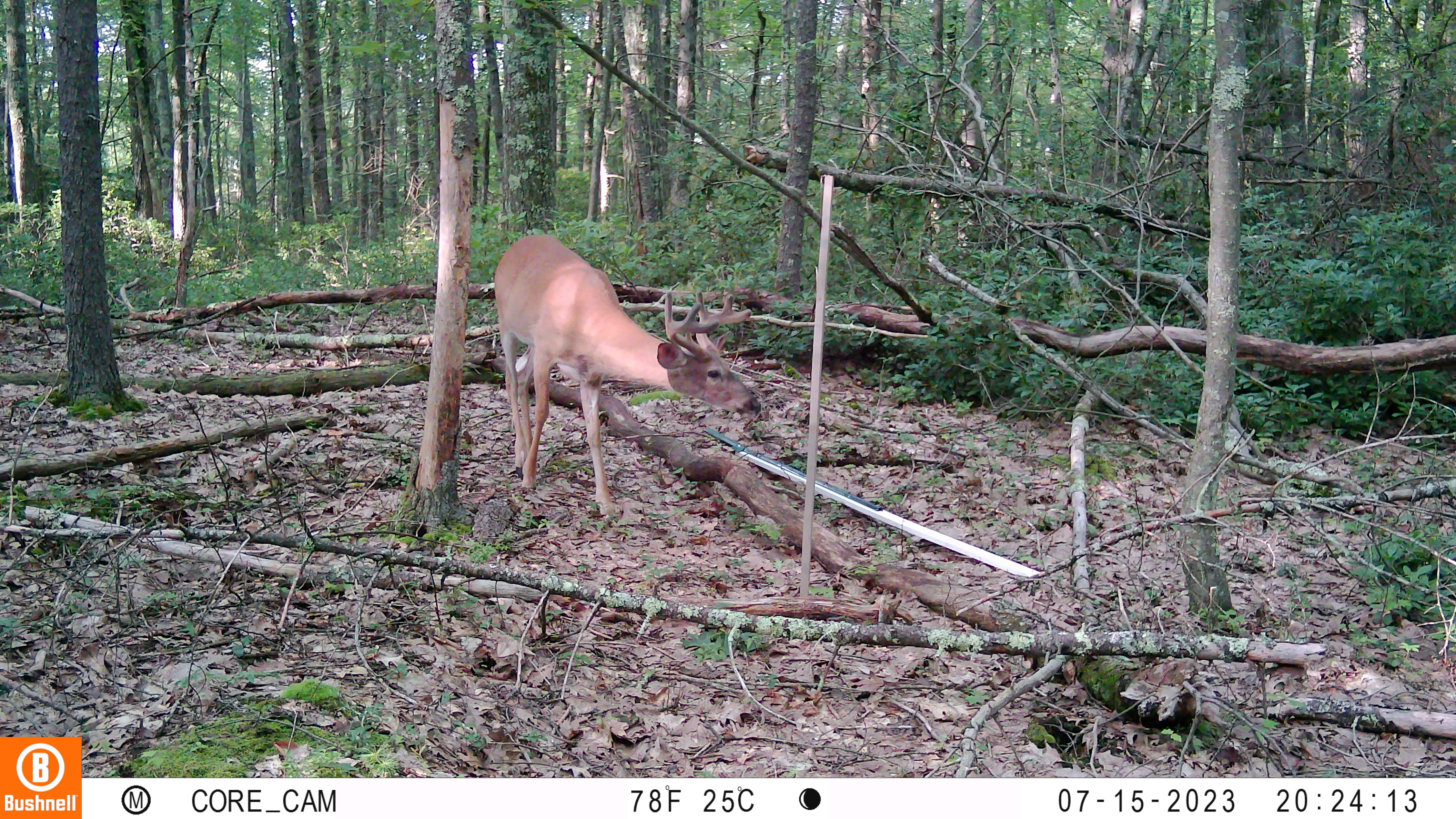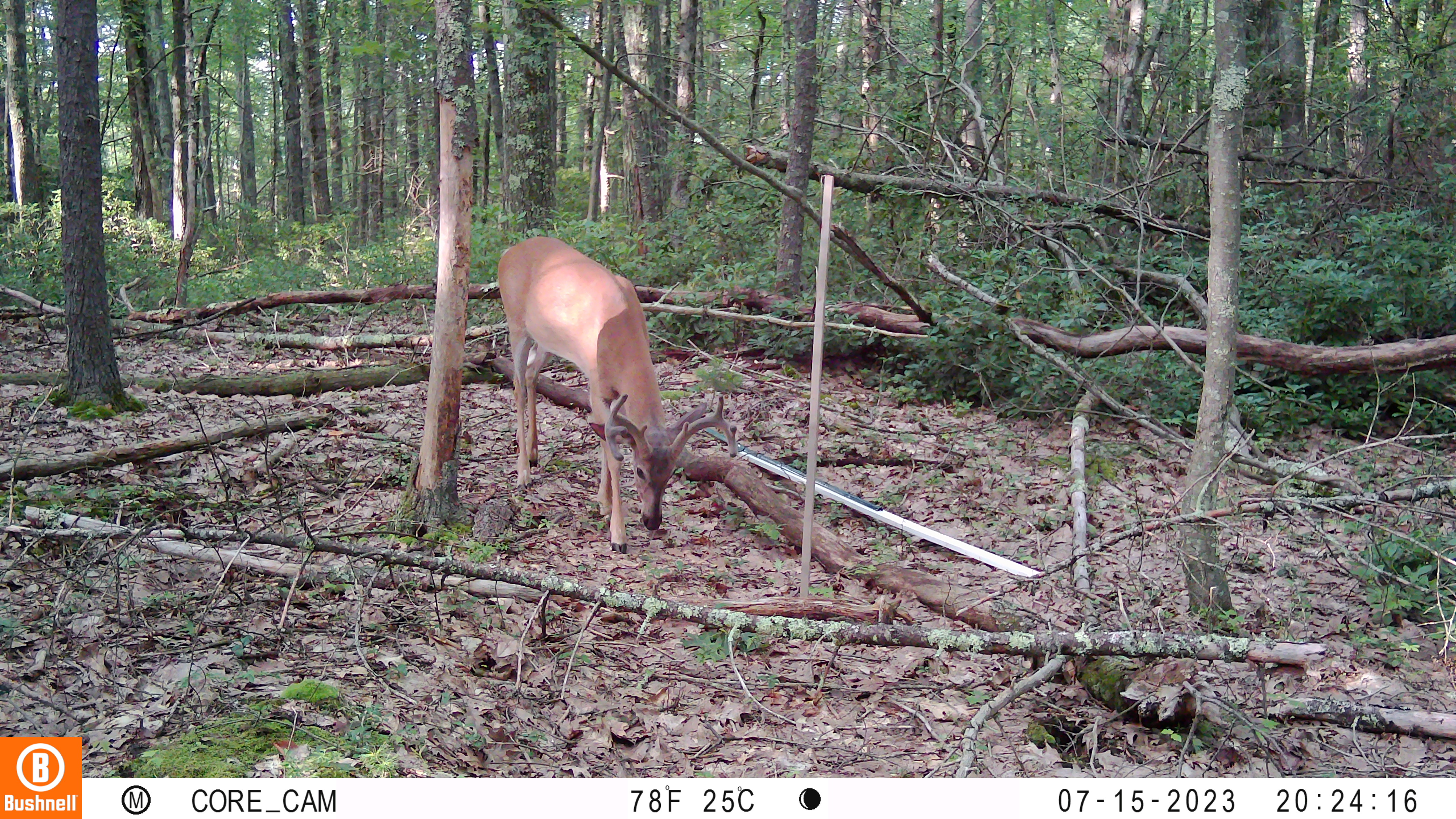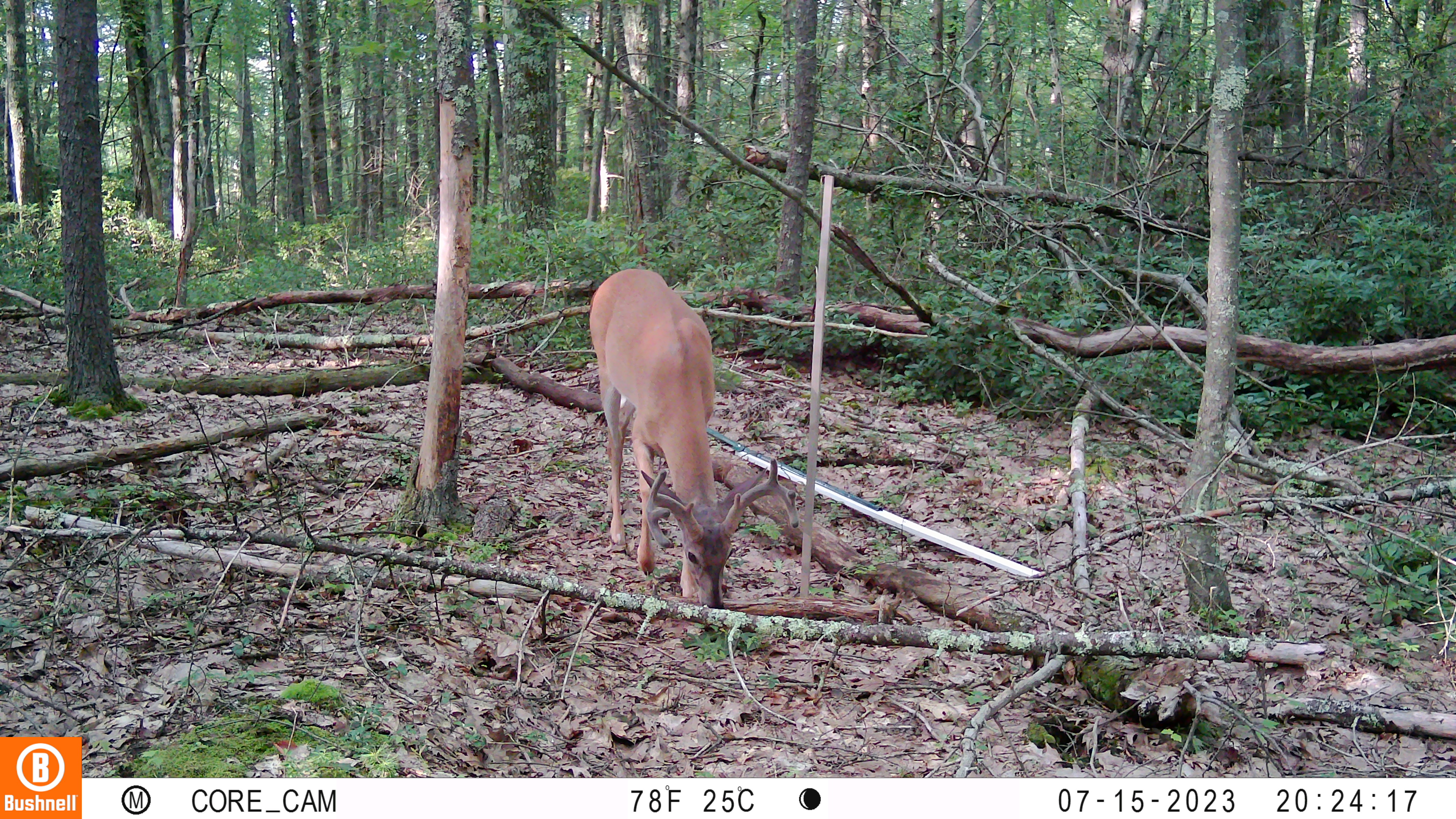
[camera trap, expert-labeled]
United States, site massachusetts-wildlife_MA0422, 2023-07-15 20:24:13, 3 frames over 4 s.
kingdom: Animalia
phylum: Chordata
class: Mammalia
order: Artiodactyla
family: Cervidae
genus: Odocoileus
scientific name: Odocoileus virginianus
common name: white-tailed deer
White-tailed deer (Odocoileus virginianus).